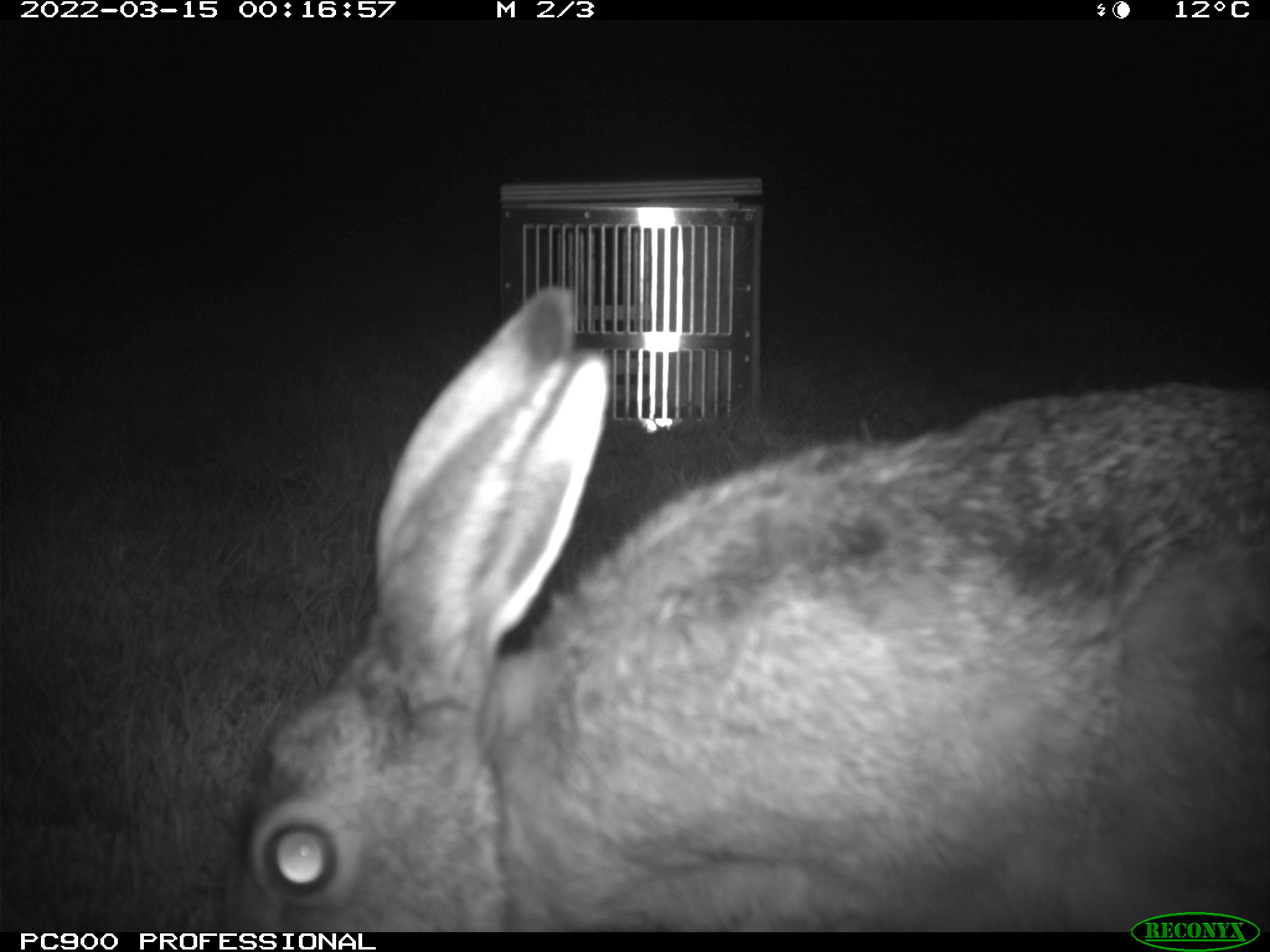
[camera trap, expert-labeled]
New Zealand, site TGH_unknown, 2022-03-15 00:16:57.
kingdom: Animalia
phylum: Chordata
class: Mammalia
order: Lagomorpha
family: Leporidae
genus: Lepus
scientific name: Lepus europaeus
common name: brown hare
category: hare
Hare (brown hare) (Lepus europaeus).